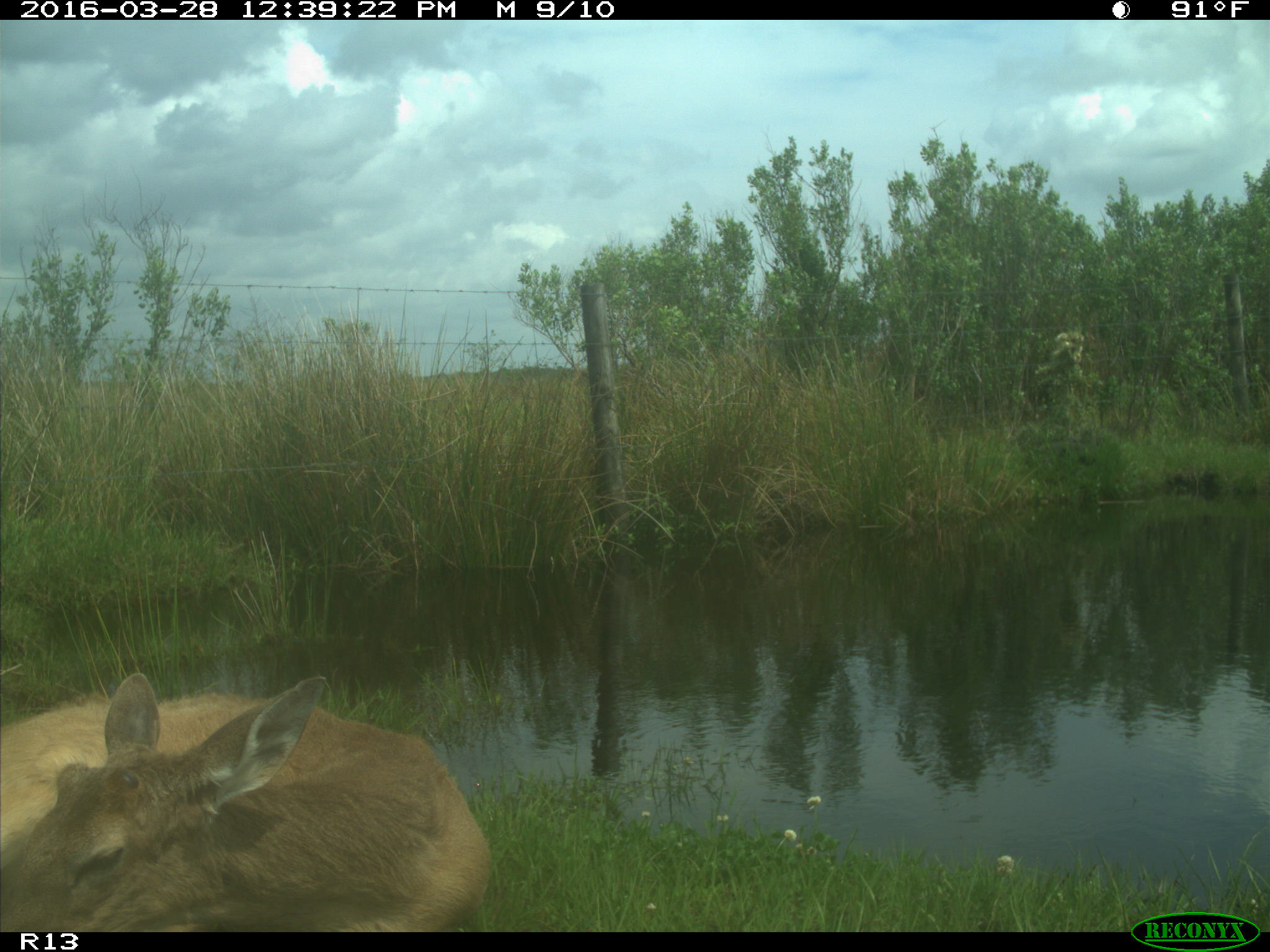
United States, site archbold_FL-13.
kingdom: Animalia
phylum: Chordata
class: Mammalia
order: Artiodactyla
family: Cervidae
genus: Odocoileus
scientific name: Odocoileus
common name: deer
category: unidentified deer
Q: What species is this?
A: Unidentified deer (deer) (Odocoileus).